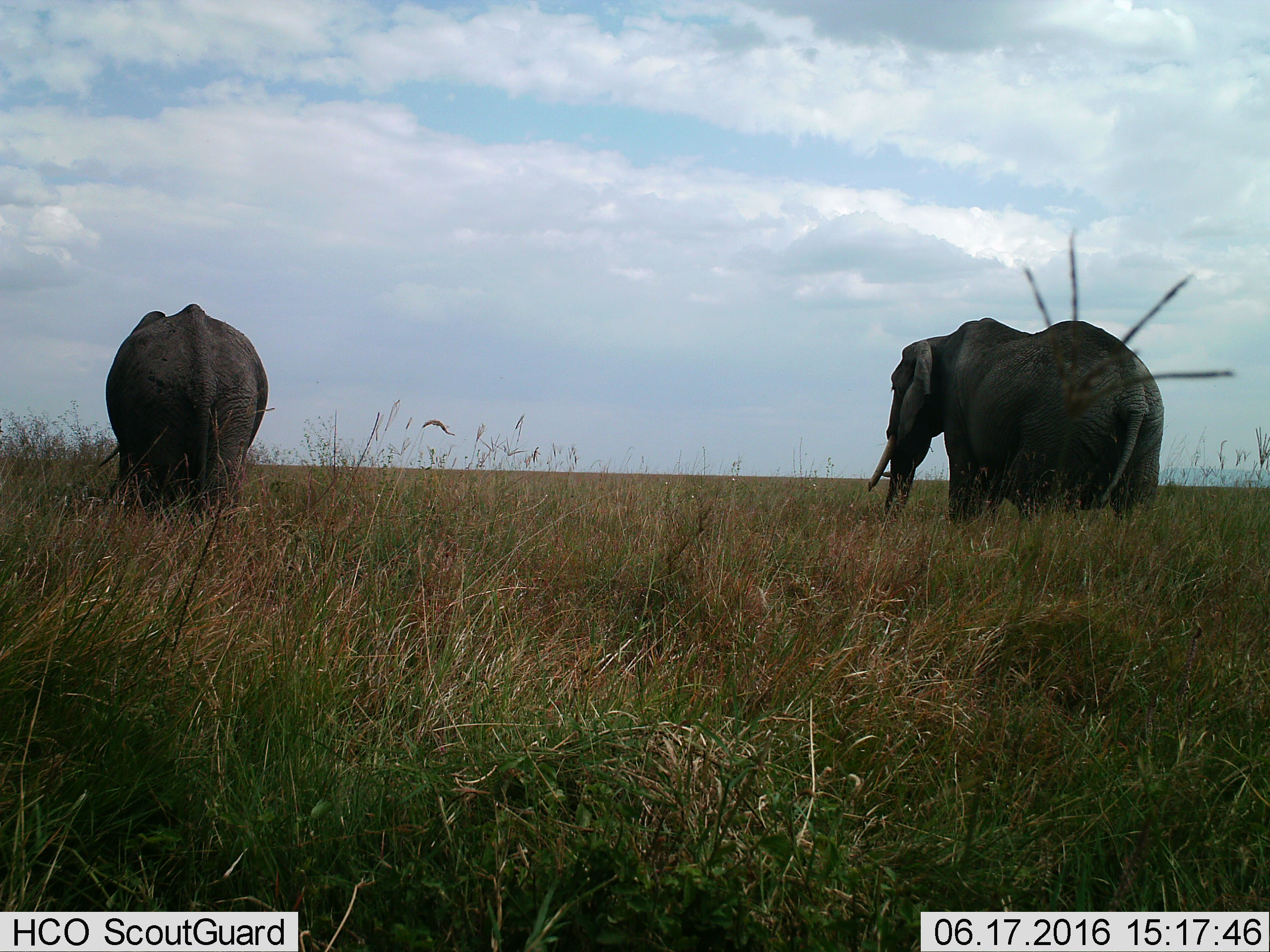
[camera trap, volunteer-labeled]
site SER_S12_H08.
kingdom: Animalia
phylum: Chordata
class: Mammalia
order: Proboscidea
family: Elephantidae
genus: Loxodonta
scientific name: Loxodonta africana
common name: african bush elephant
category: elephant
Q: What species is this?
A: Elephant (african bush elephant) (Loxodonta africana).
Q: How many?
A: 2.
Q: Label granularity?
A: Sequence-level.